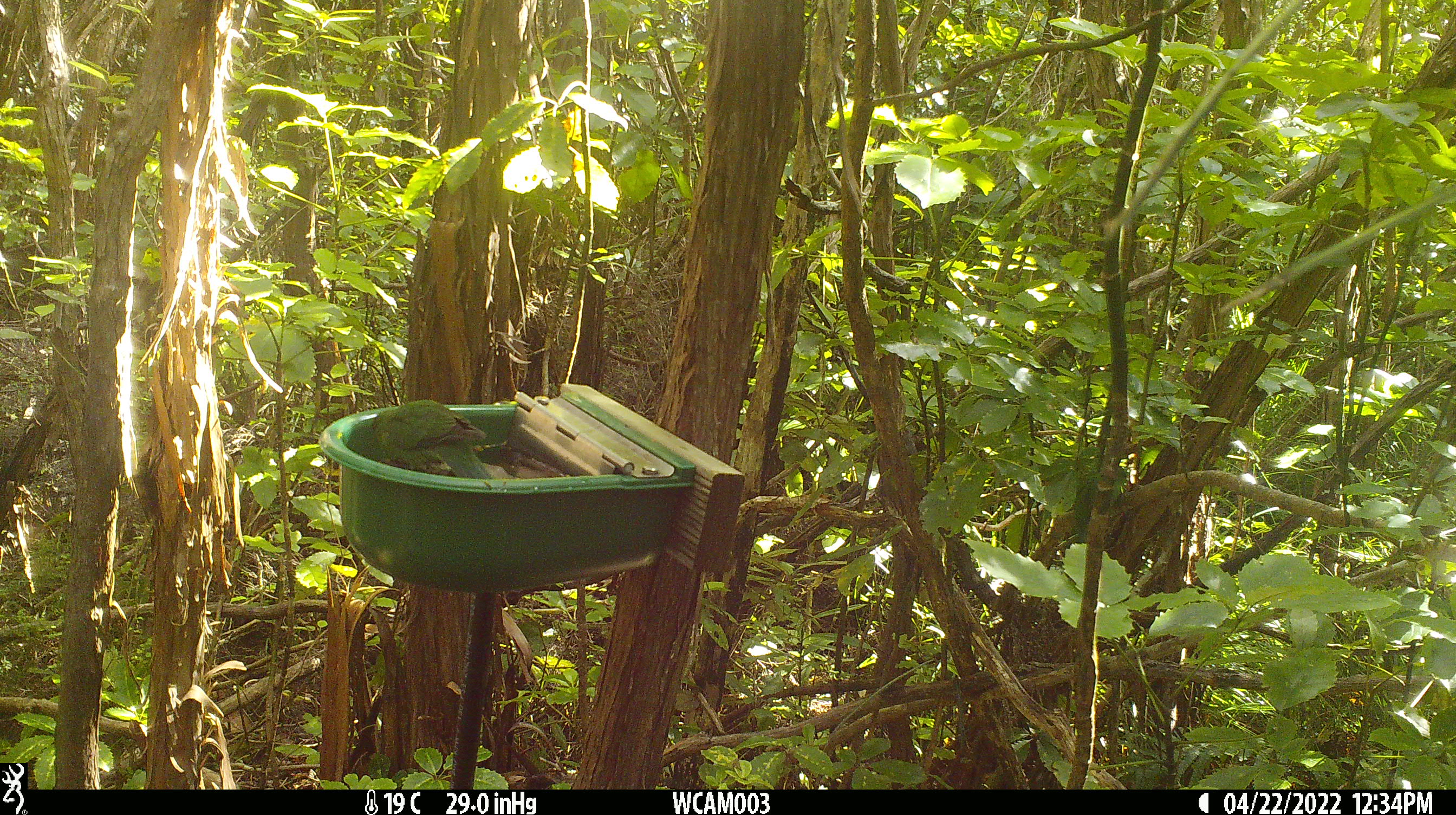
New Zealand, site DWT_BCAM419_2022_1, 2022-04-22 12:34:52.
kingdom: Animalia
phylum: Chordata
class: Aves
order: Psittaciformes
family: Psittaculidae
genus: Cyanoramphus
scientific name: Cyanoramphus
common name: parakeet